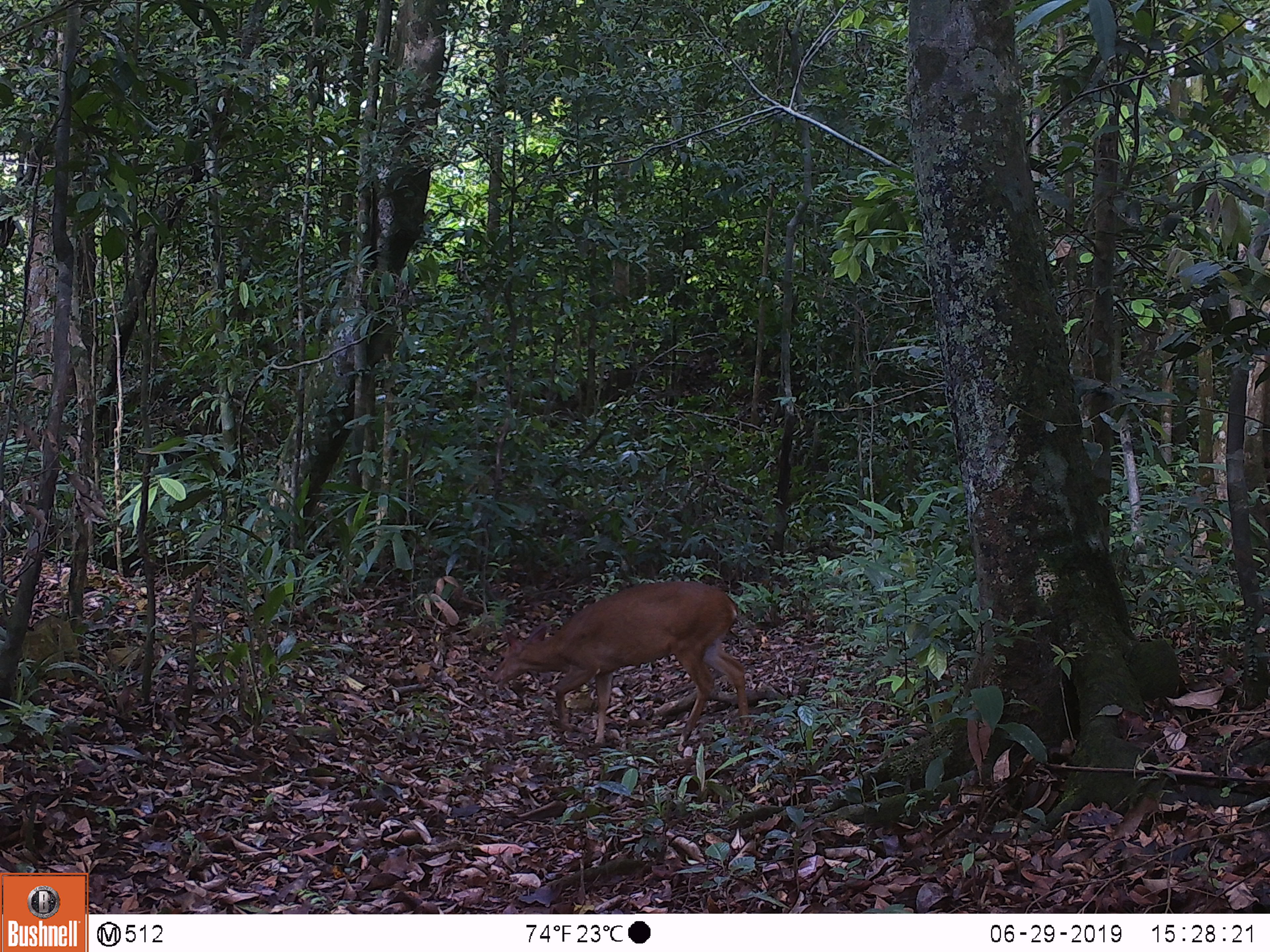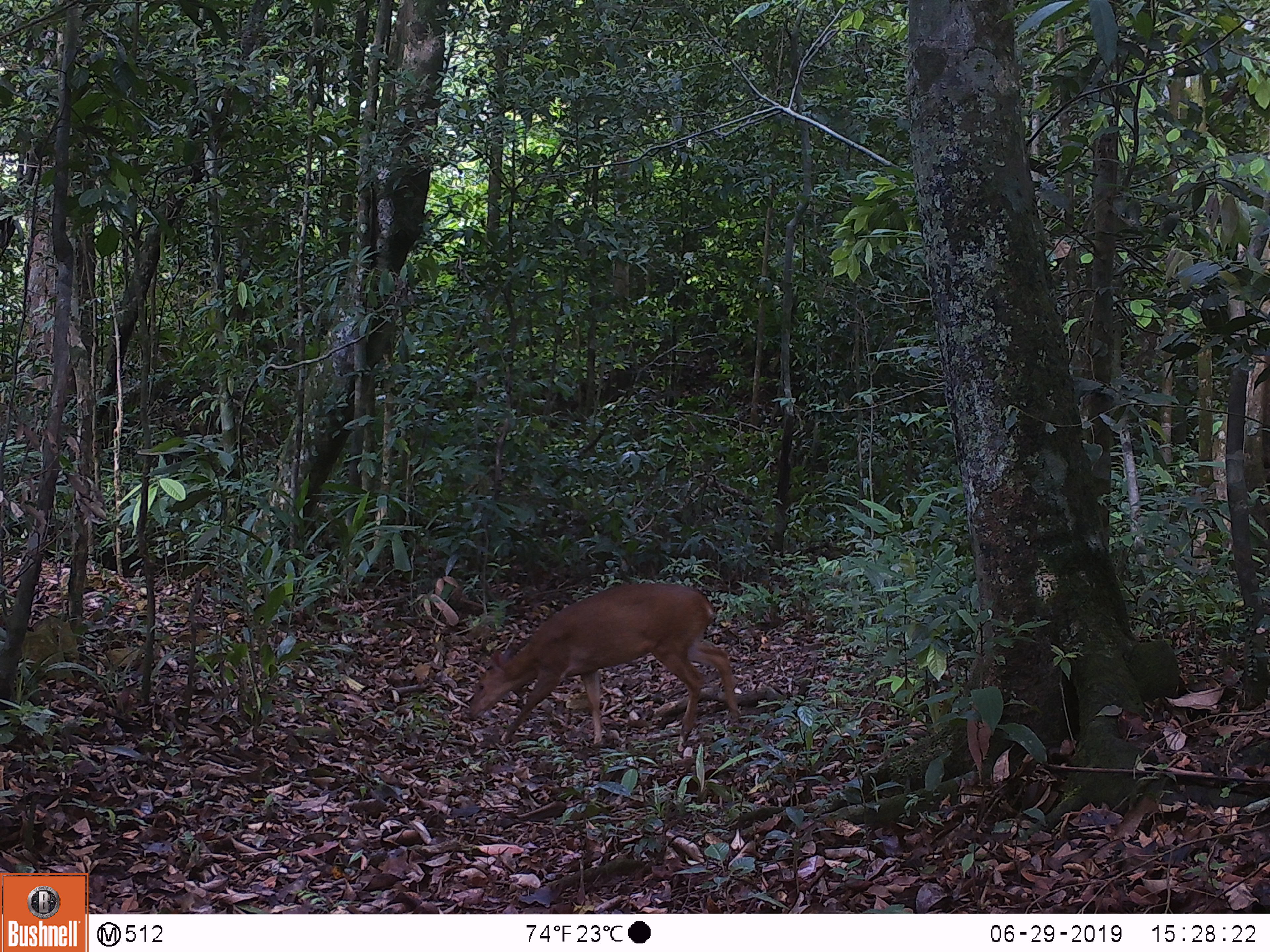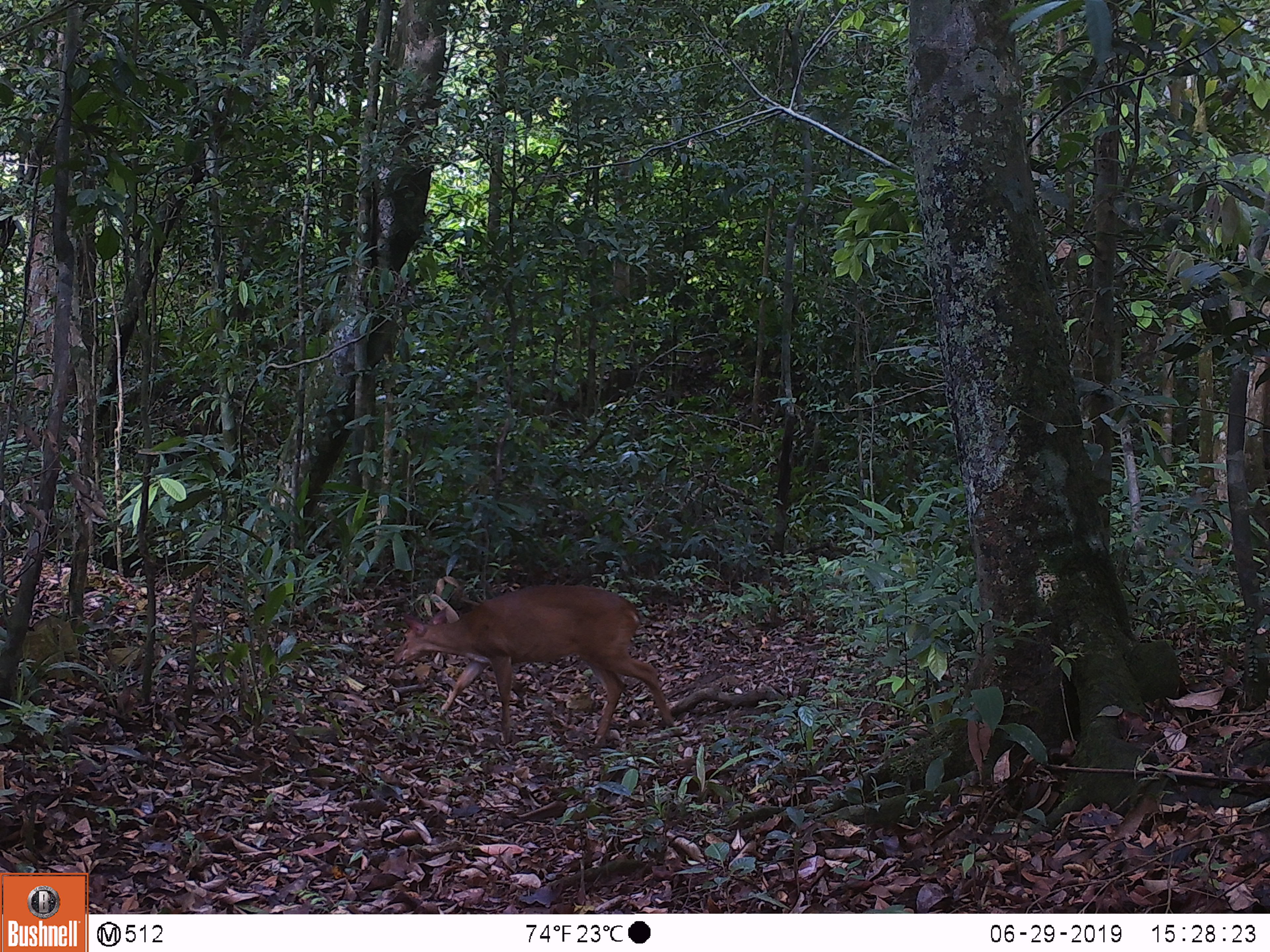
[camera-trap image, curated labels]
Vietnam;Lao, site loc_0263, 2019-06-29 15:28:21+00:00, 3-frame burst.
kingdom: Animalia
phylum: Chordata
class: Mammalia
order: Artiodactyla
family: Cervidae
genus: Muntiacus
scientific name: Muntiacus vuquangensis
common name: large-antlered muntjac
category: large antlered muntjac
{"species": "large antlered muntjac (large-antlered muntjac) (Muntiacus vuquangensis)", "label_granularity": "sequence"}